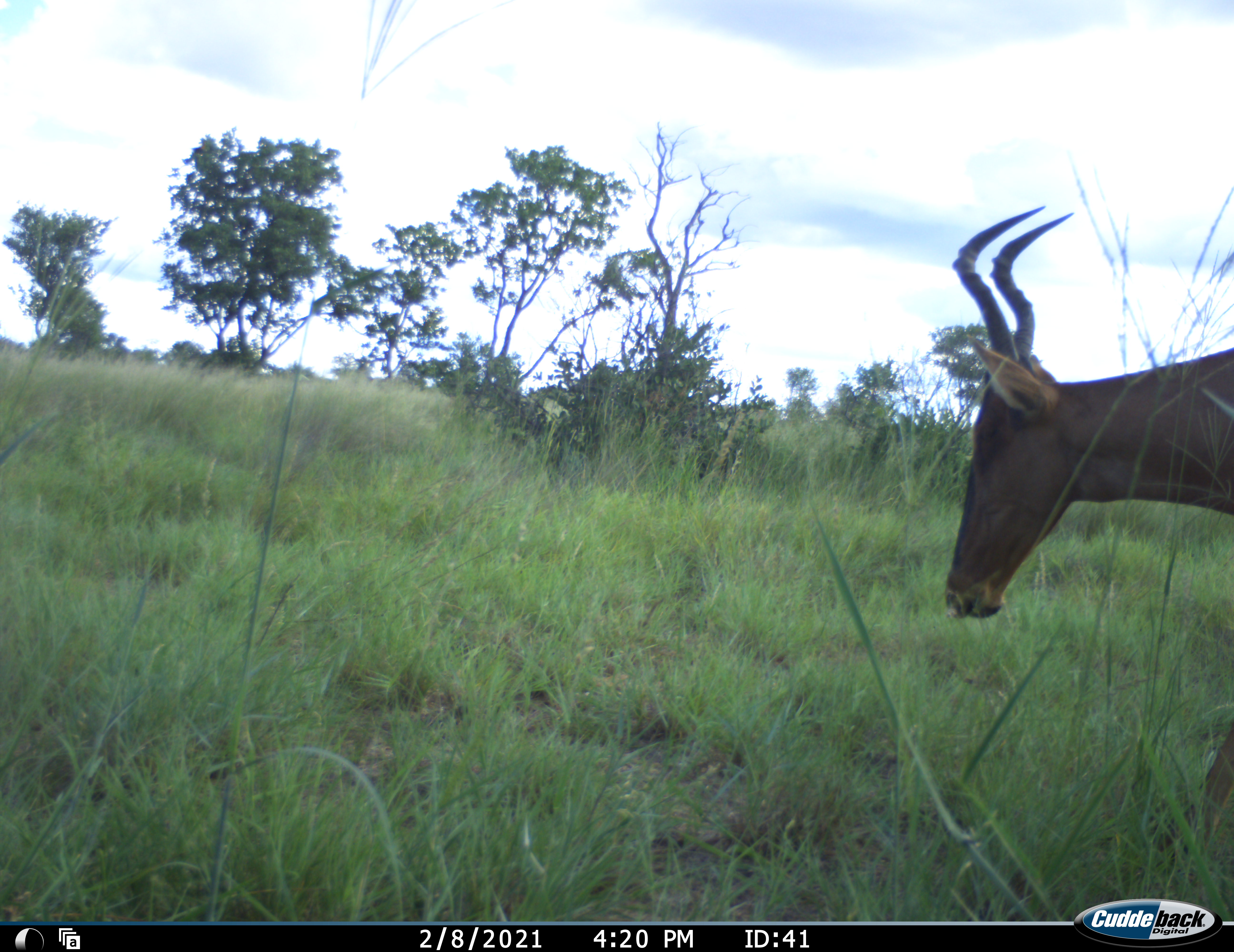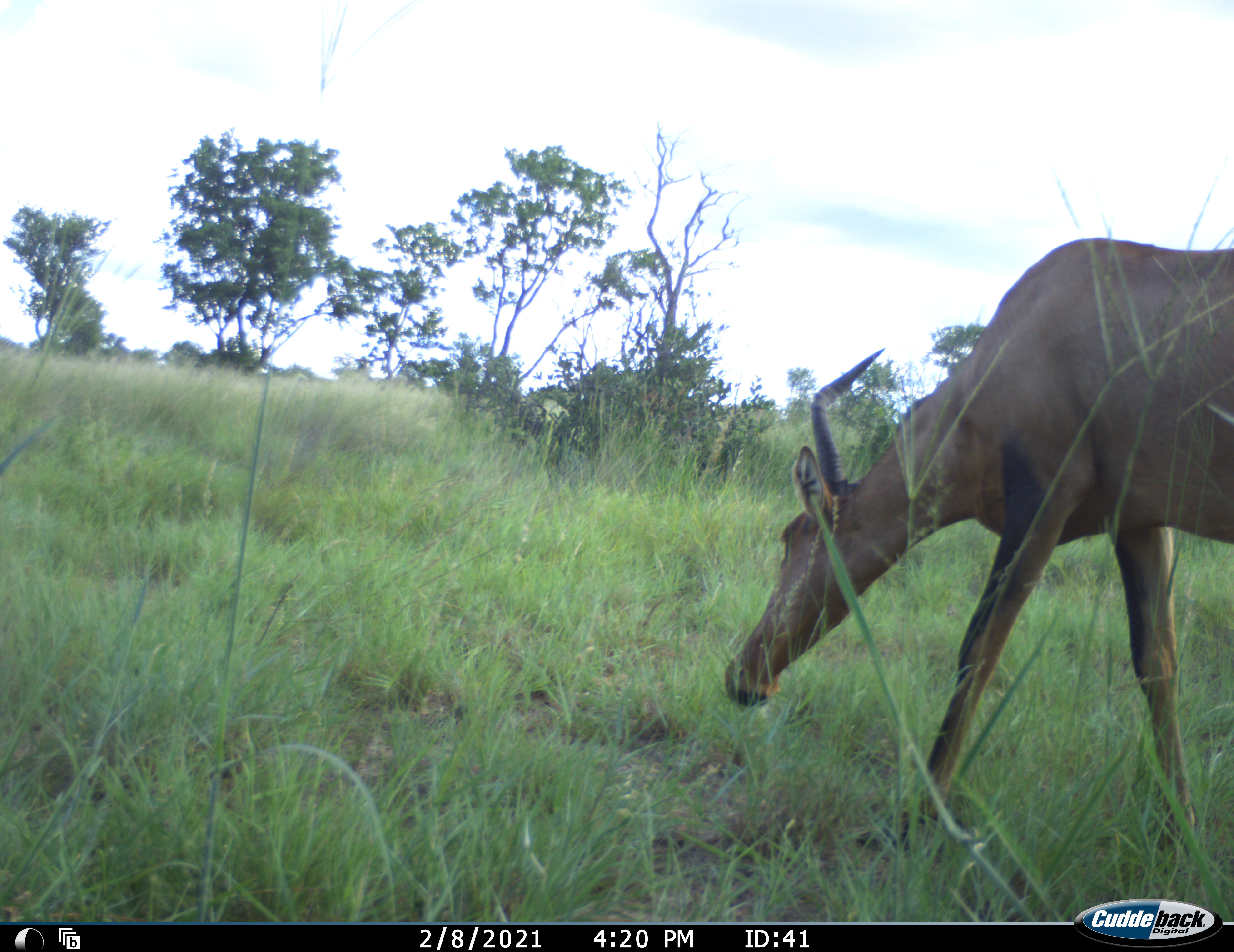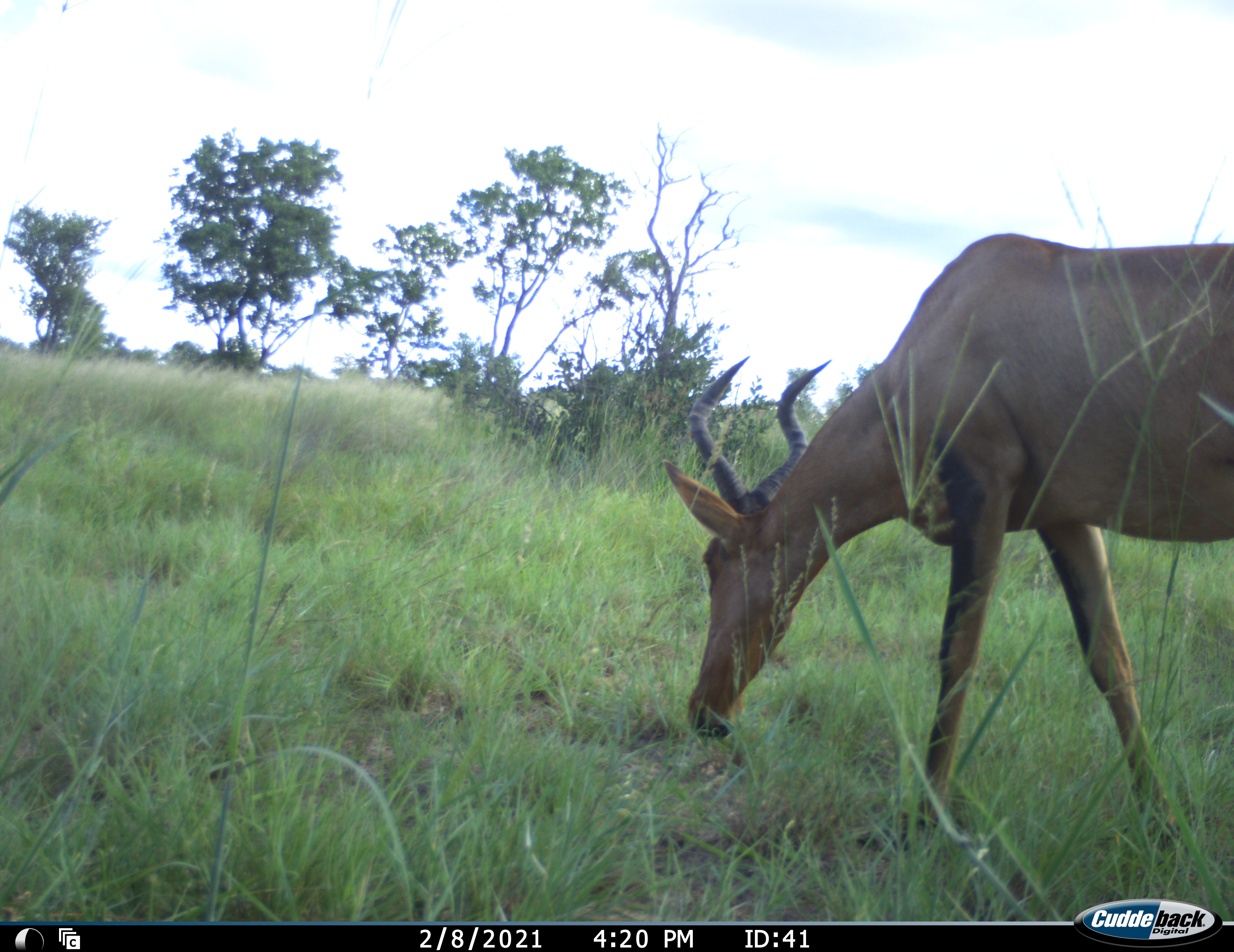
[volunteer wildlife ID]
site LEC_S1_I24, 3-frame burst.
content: unidentified animal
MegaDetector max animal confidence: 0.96